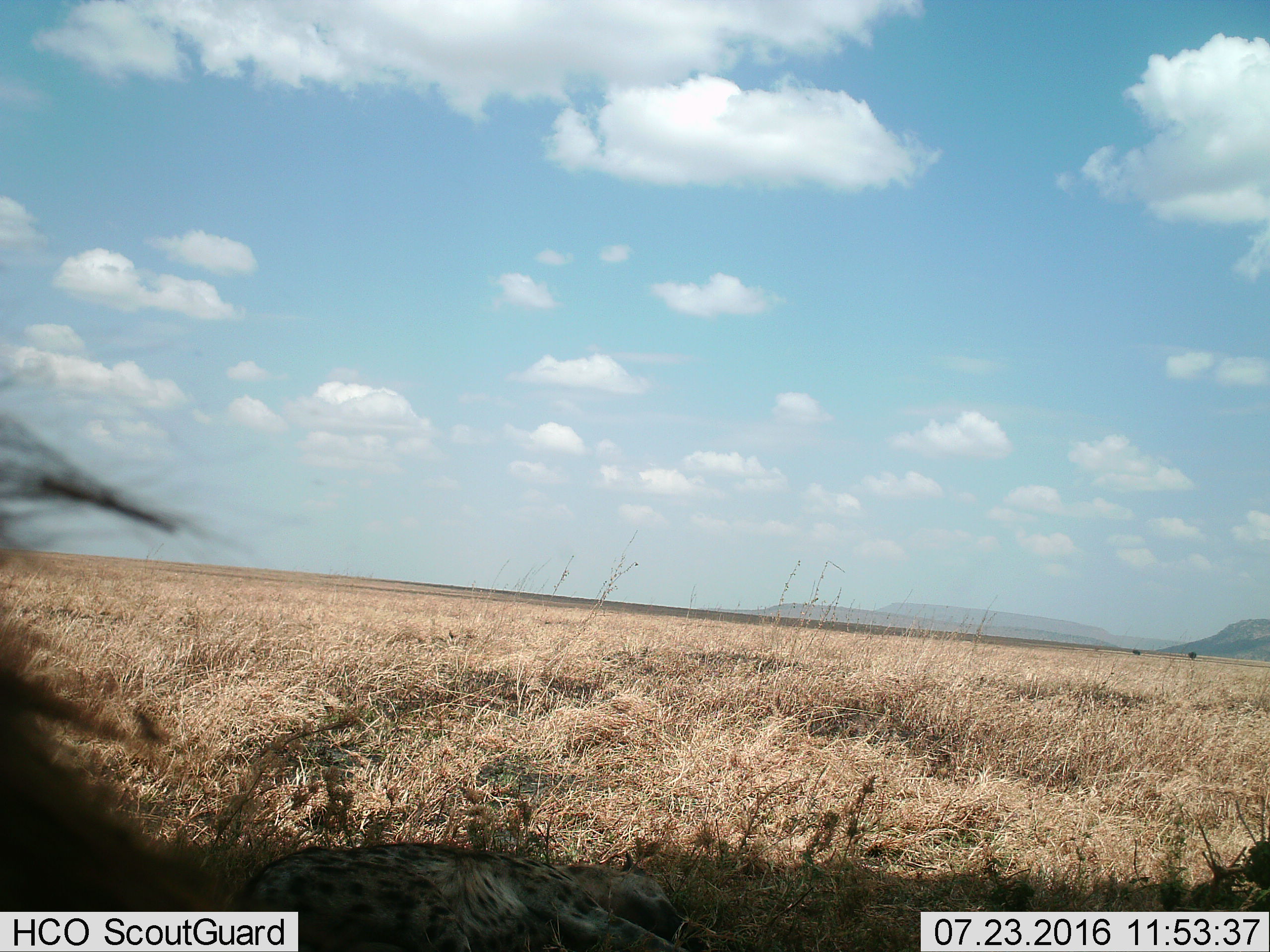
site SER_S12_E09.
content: unidentified animal